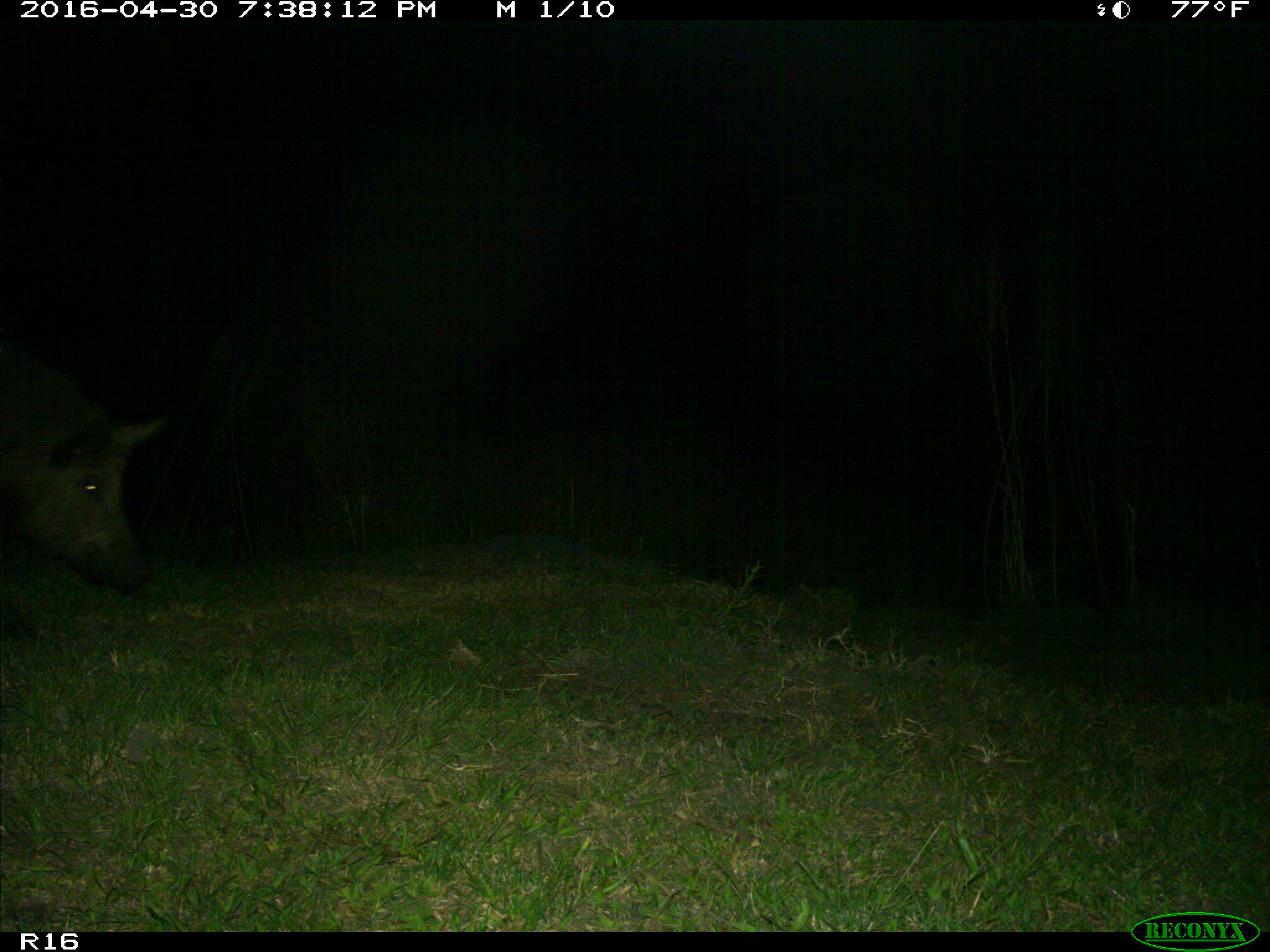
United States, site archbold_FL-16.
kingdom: Animalia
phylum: Chordata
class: Mammalia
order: Artiodactyla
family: Suidae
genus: Sus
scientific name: Sus scrofa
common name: wild boar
Sus scrofa (wild boar).